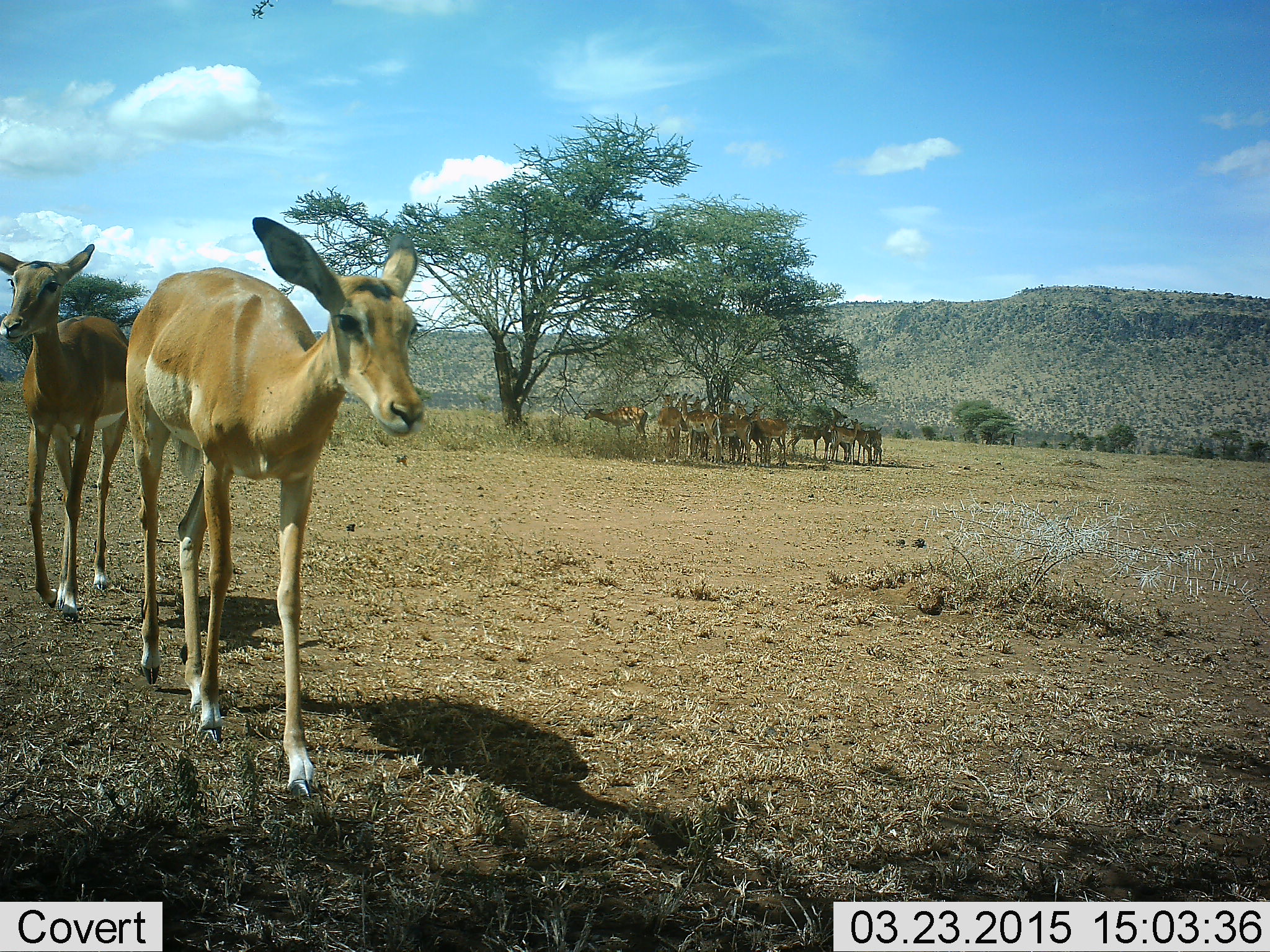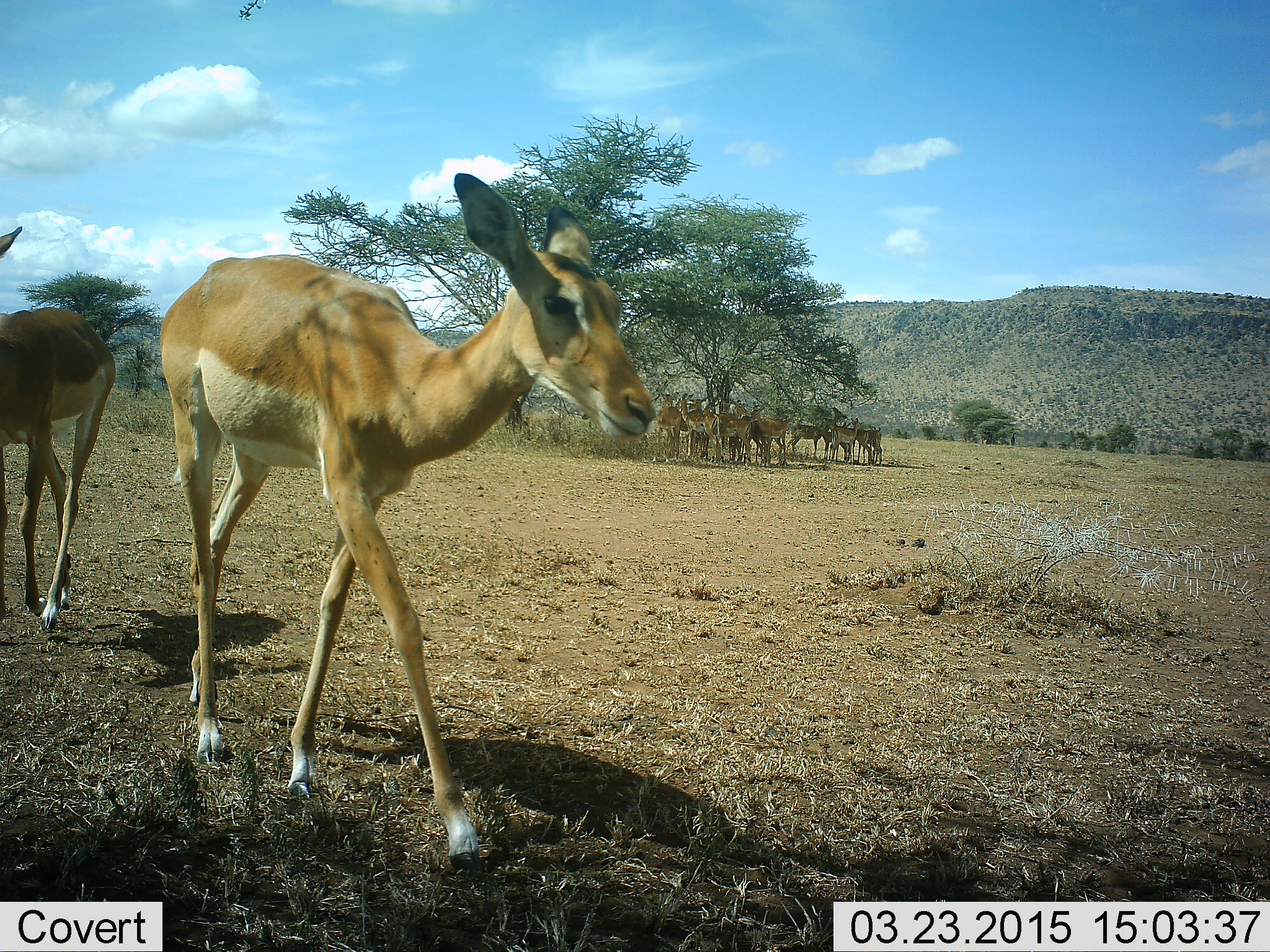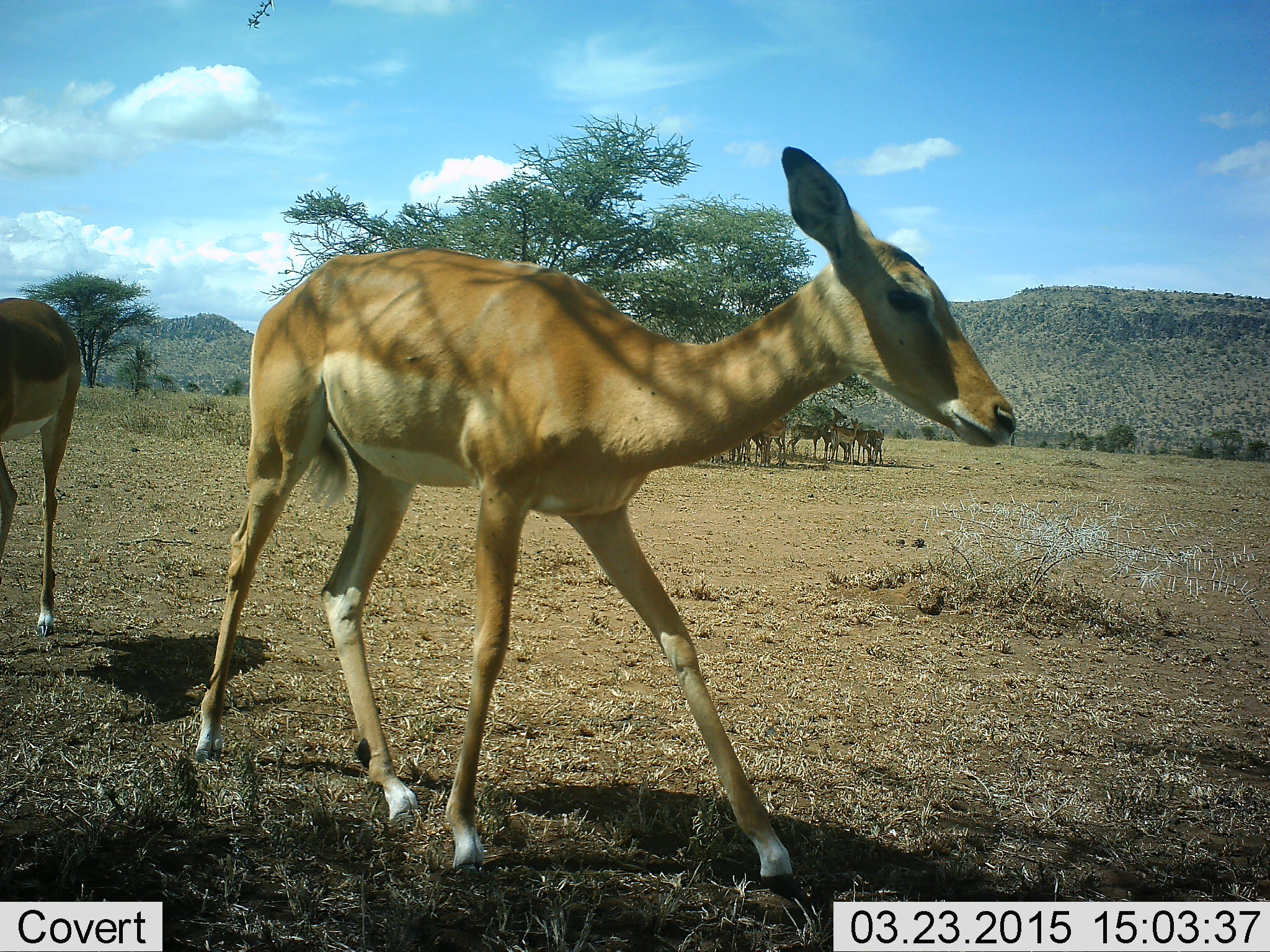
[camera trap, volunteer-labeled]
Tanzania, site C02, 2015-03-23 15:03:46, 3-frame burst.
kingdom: Animalia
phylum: Chordata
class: Mammalia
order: Artiodactyla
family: Bovidae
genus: Aepyceros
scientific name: Aepyceros melampus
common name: impala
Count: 11-50.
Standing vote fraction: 70%.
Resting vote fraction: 30%.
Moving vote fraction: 90%.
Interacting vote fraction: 0%.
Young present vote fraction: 10%.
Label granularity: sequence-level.